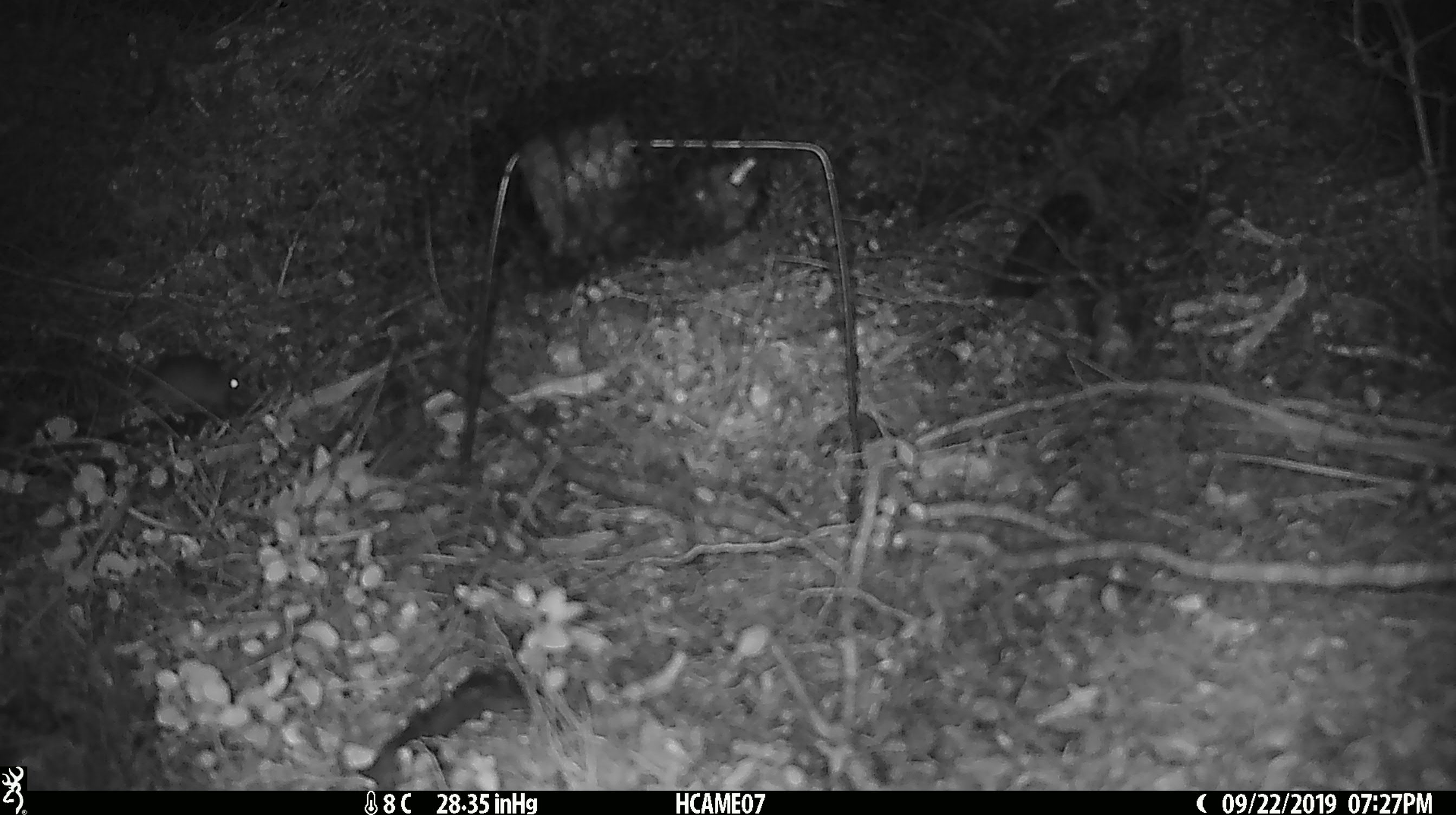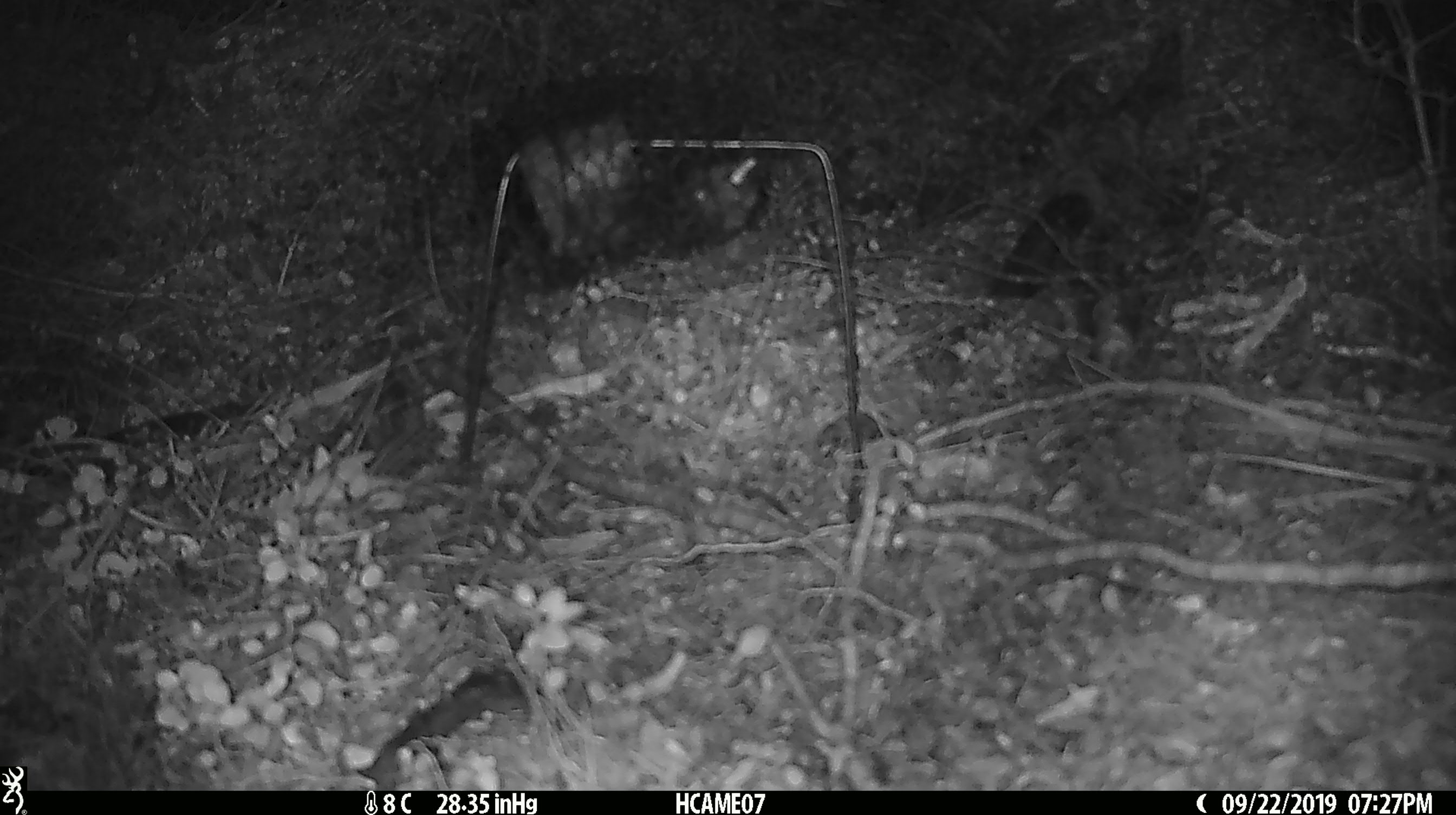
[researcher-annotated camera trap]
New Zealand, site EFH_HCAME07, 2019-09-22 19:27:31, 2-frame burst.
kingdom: Animalia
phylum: Chordata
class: Mammalia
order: Rodentia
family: Muridae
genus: Mus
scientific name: Mus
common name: mouse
Mouse (Mus).